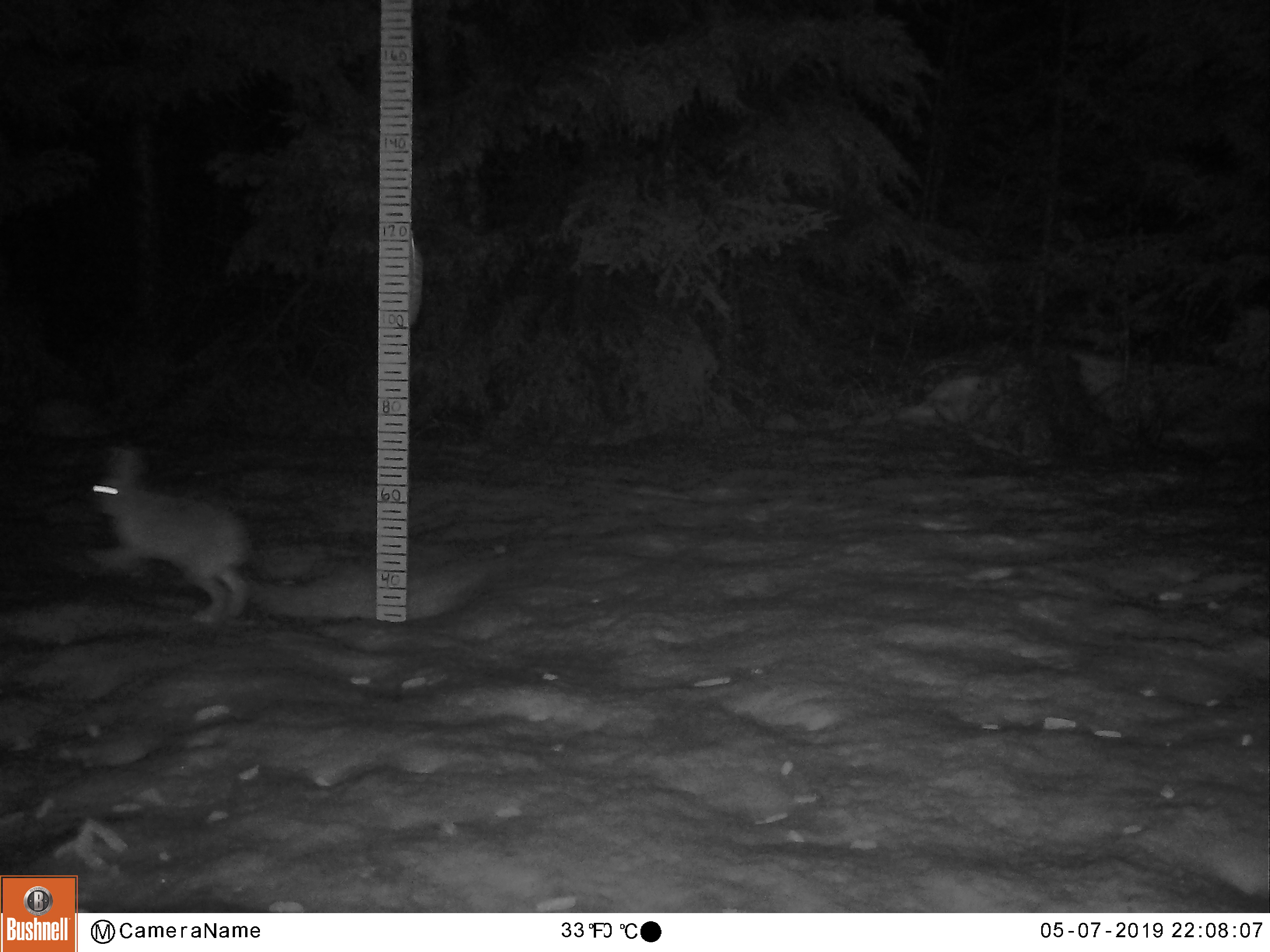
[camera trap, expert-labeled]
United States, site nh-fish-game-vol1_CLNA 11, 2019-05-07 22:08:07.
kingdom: Animalia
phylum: Chordata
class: Mammalia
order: Lagomorpha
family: Leporidae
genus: Lepus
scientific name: Lepus americanus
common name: snowshoe hare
Snowshoe hare (Lepus americanus).